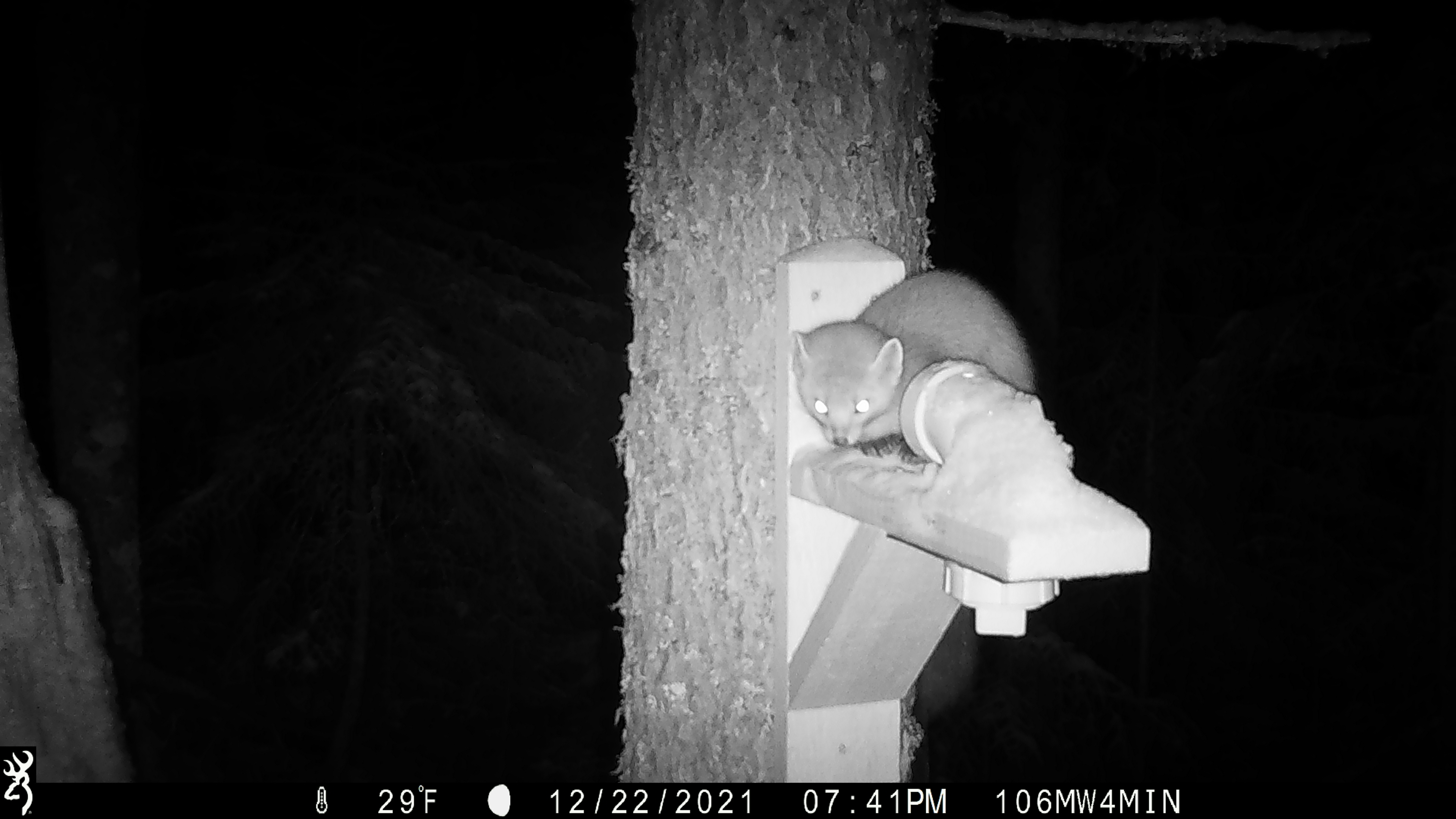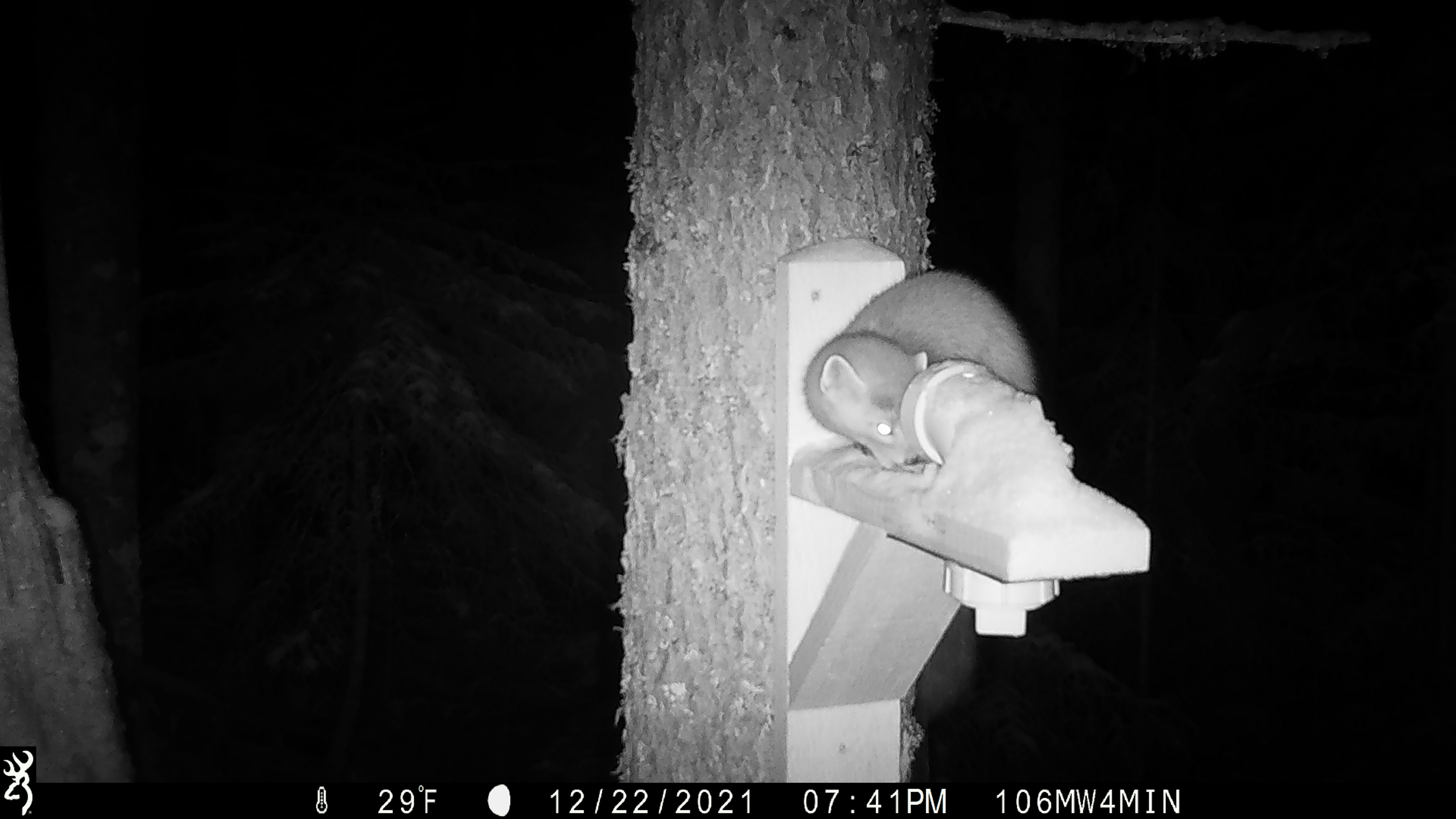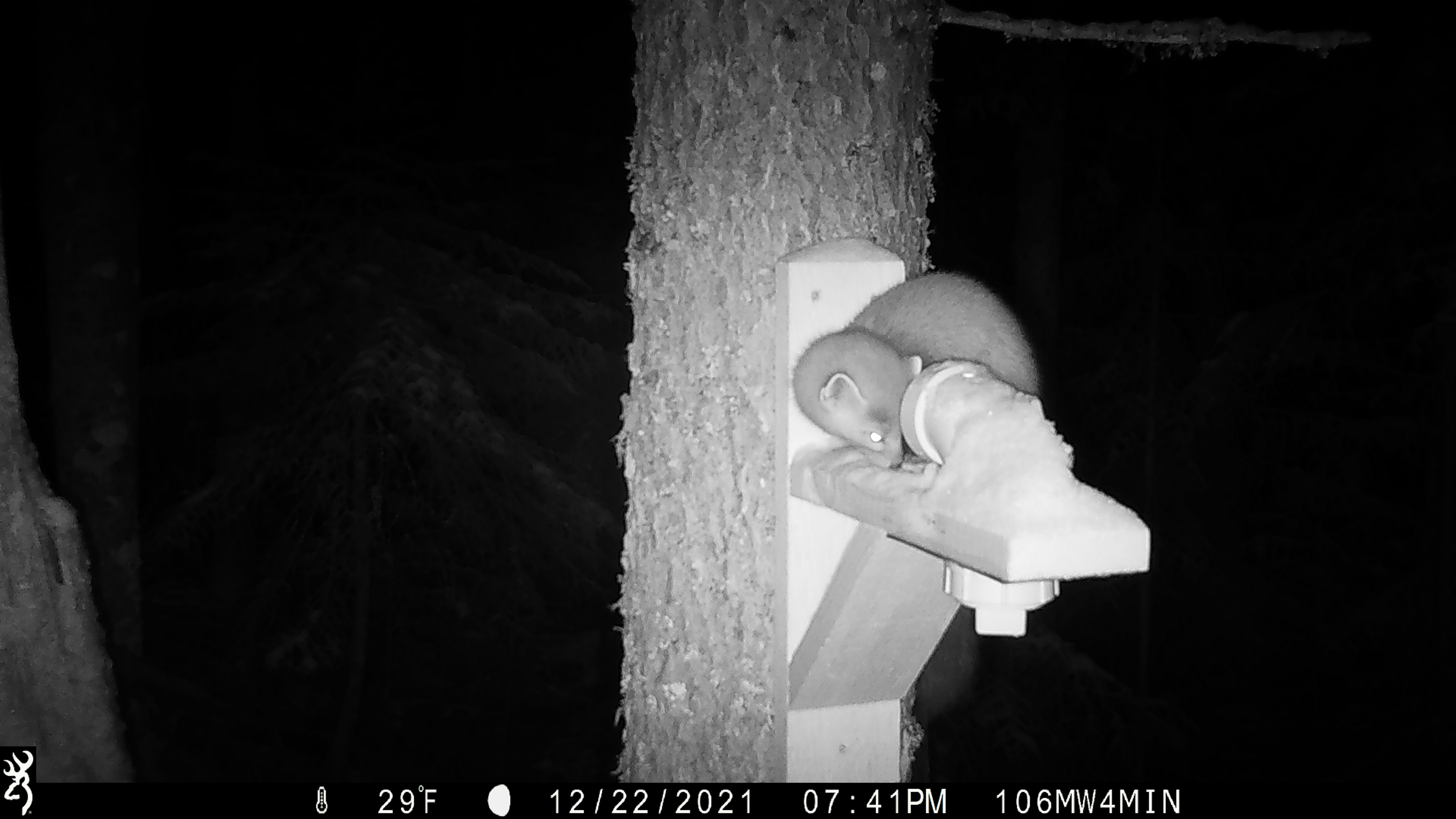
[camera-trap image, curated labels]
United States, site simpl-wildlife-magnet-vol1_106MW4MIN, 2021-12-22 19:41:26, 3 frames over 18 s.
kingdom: Animalia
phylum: Chordata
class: Mammalia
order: Carnivora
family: Mustelidae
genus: Martes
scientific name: Martes americana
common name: american marten